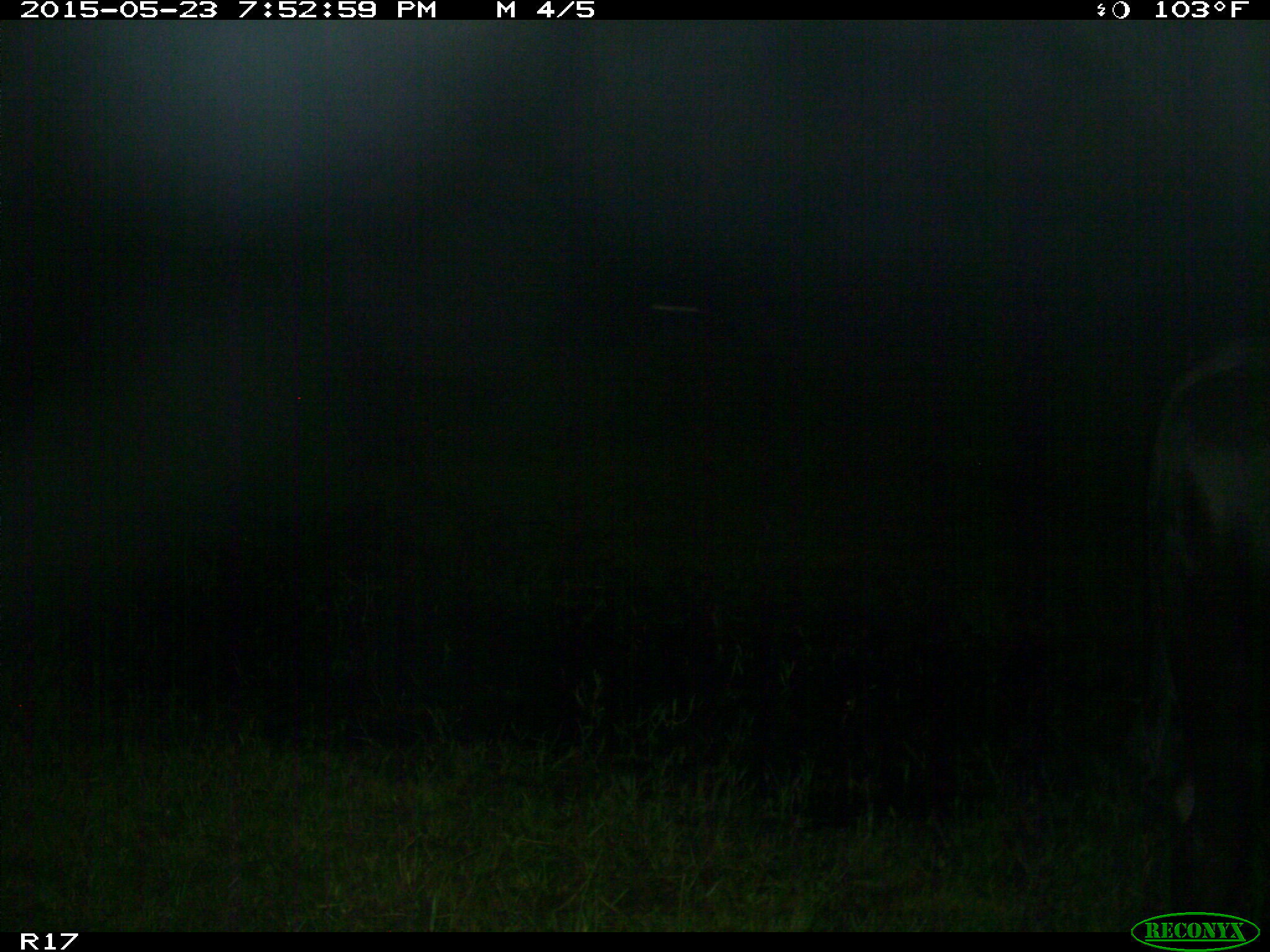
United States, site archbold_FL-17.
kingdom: Animalia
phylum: Chordata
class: Mammalia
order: Artiodactyla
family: Bovidae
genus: Bos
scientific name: Bos taurus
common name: domestic cow